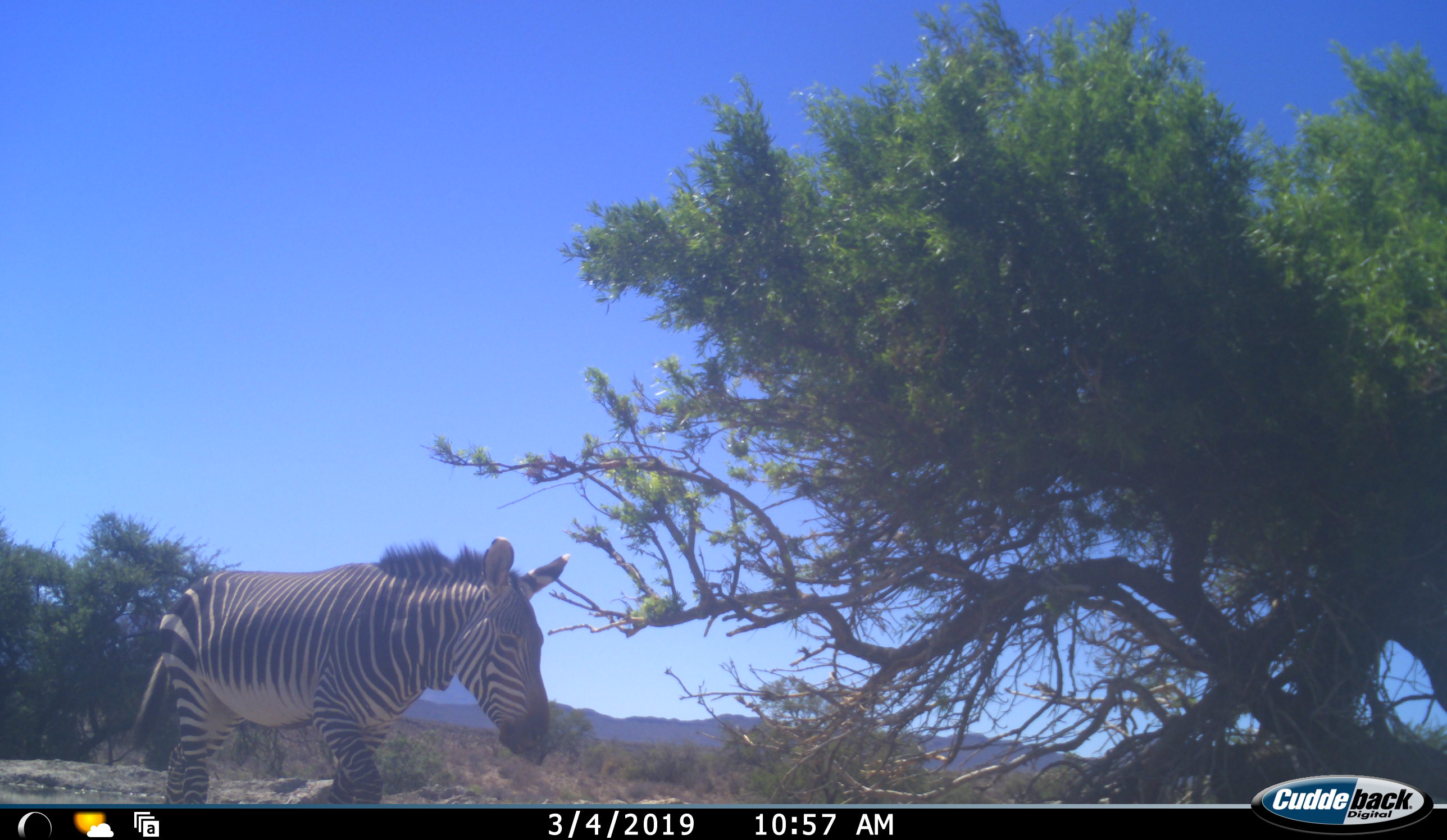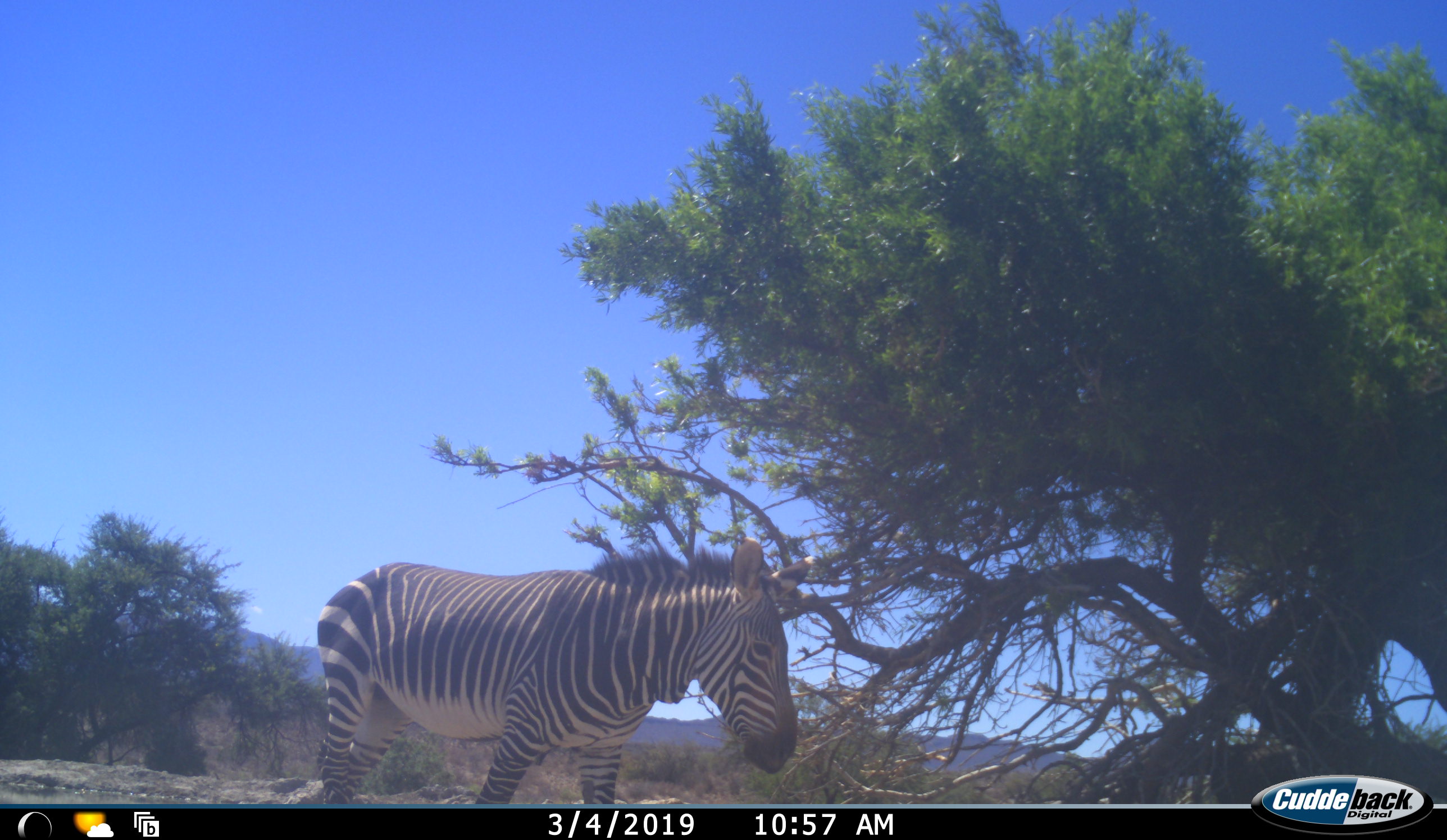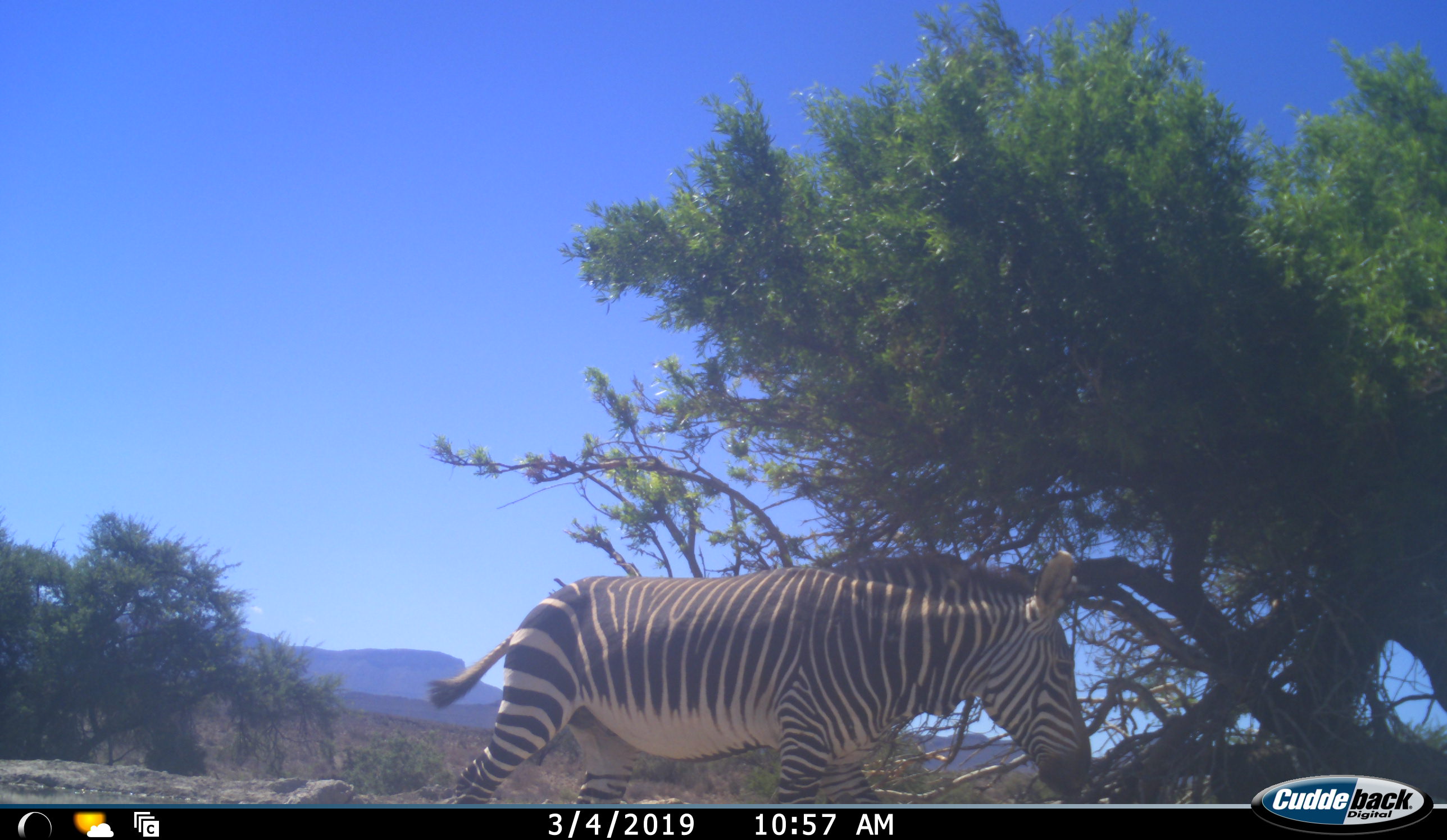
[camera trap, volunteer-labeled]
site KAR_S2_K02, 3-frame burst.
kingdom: Animalia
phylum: Chordata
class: Mammalia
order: Perissodactyla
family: Equidae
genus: Equus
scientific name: Equus zebra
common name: mountain zebra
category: zebramountain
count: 1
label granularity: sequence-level